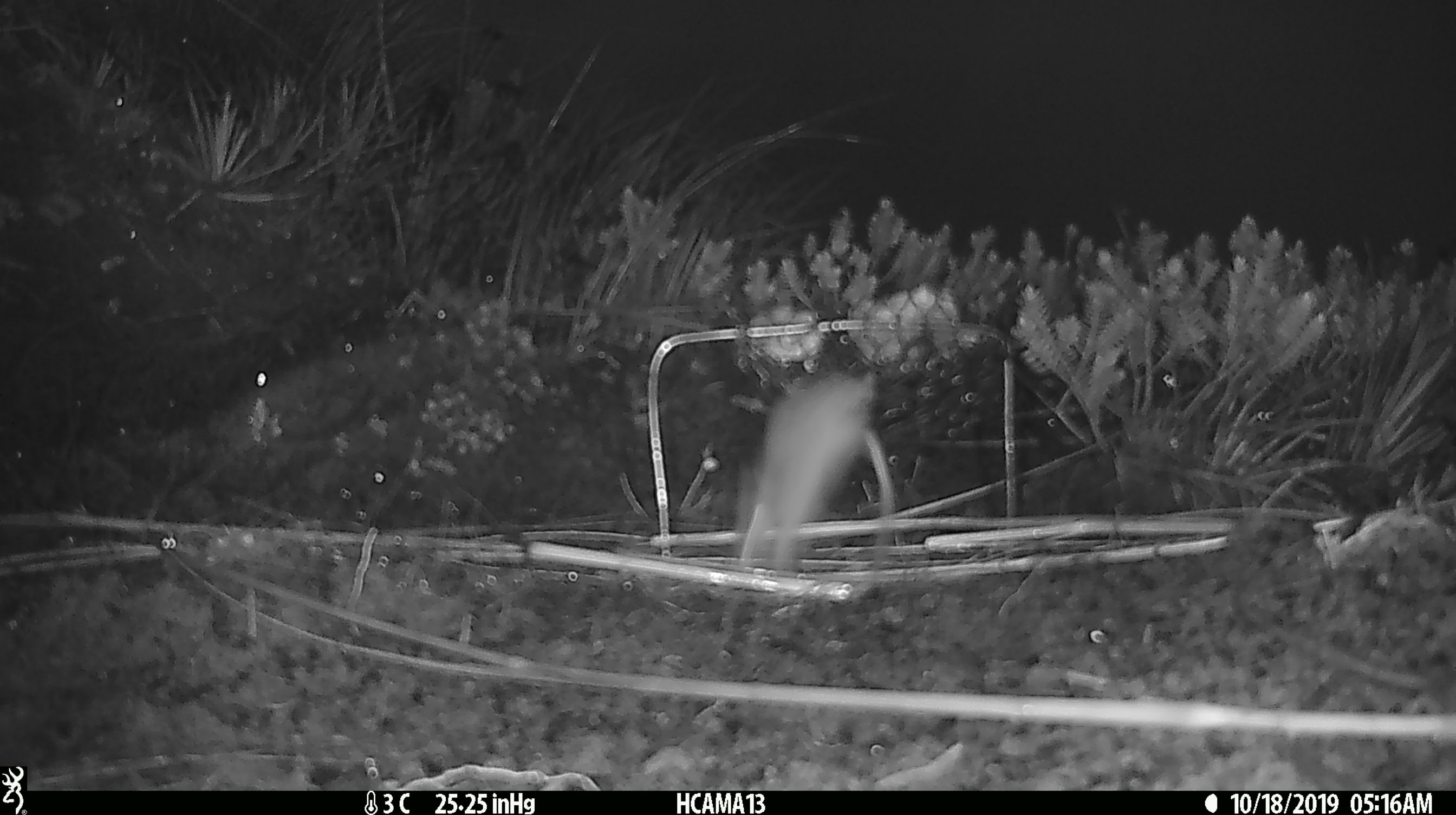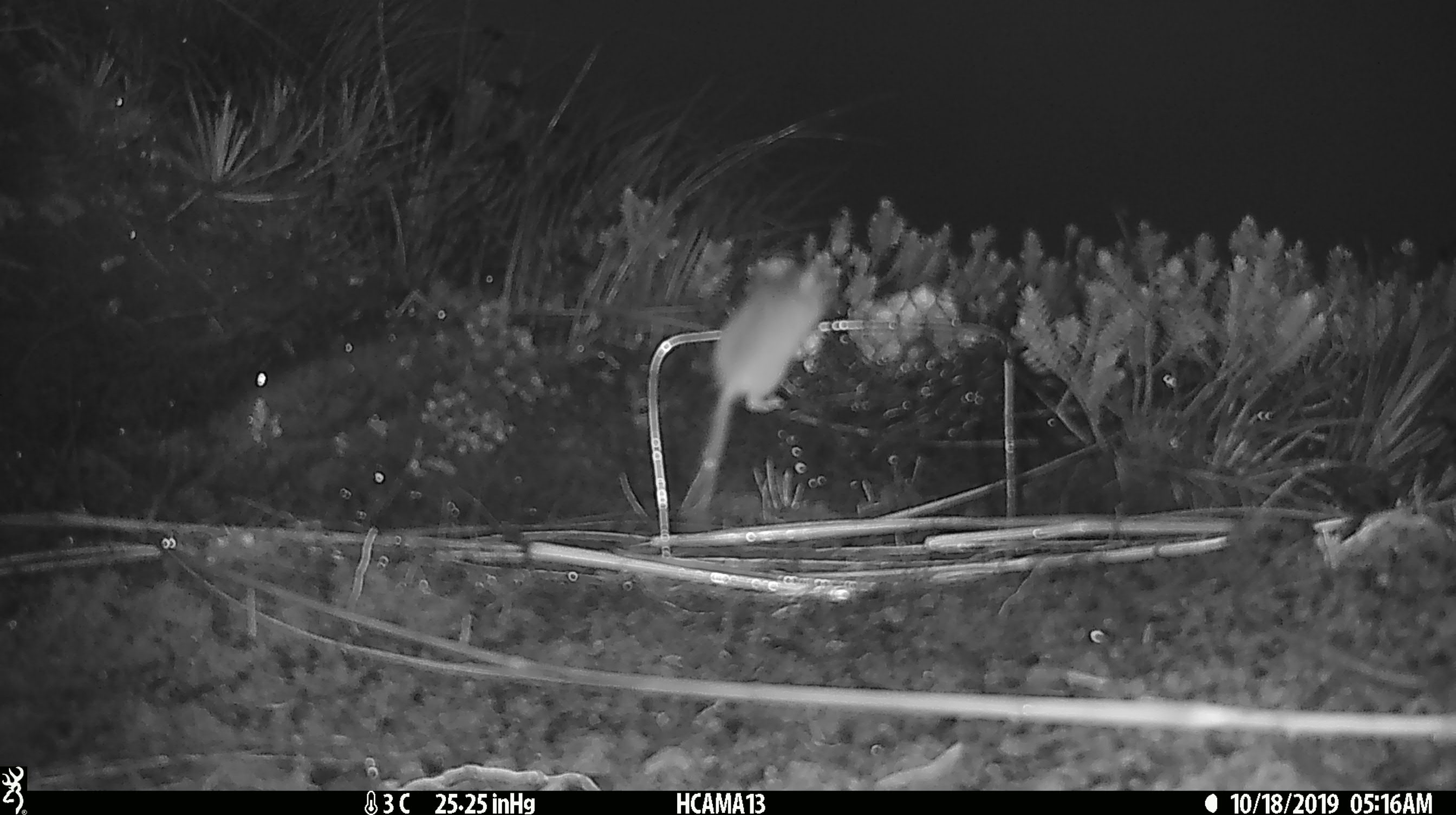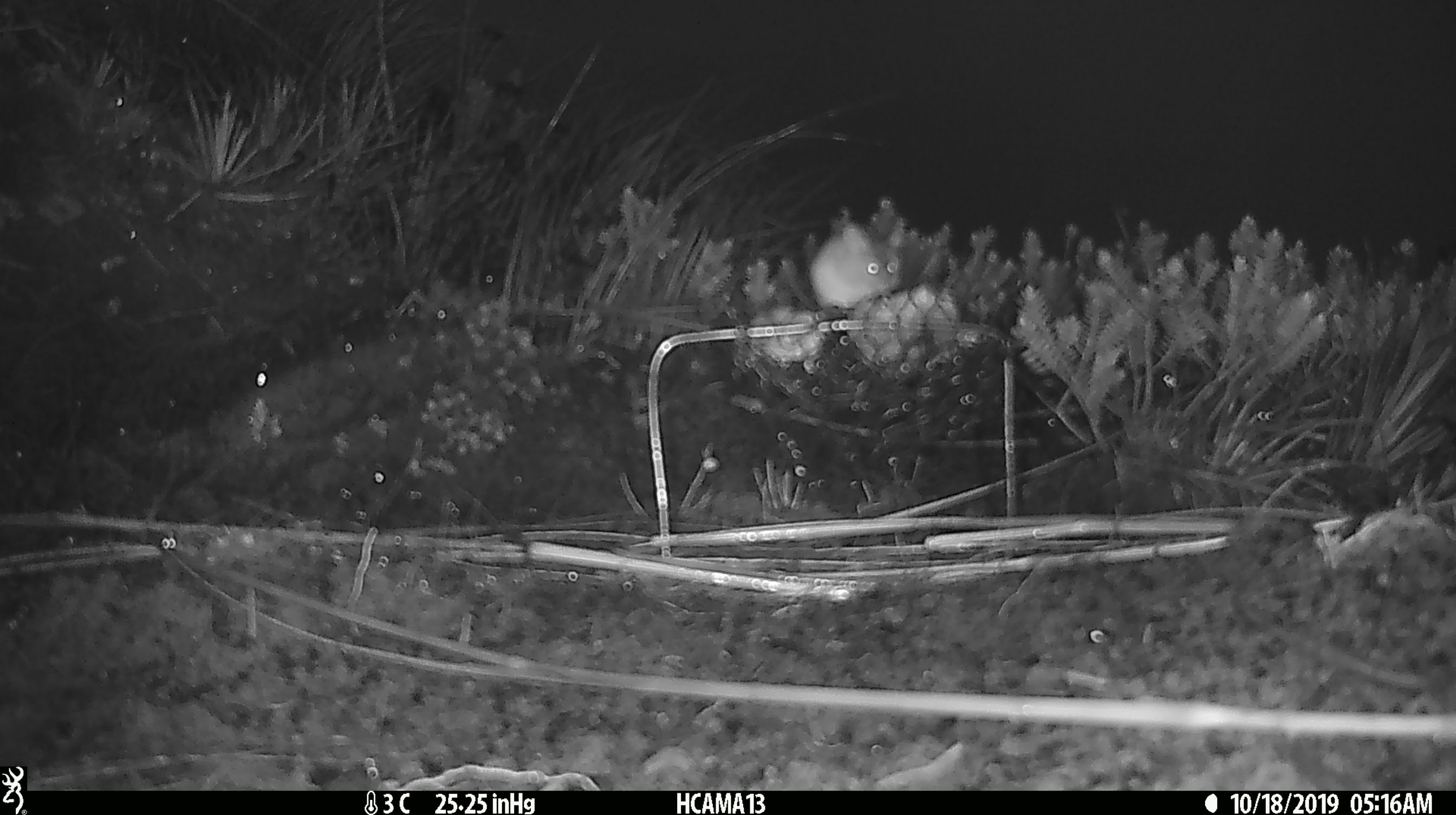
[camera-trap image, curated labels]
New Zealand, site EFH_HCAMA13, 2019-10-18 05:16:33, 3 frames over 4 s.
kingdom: Animalia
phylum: Chordata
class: Mammalia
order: Rodentia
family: Muridae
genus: Mus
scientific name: Mus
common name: mouse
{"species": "mouse (Mus)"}